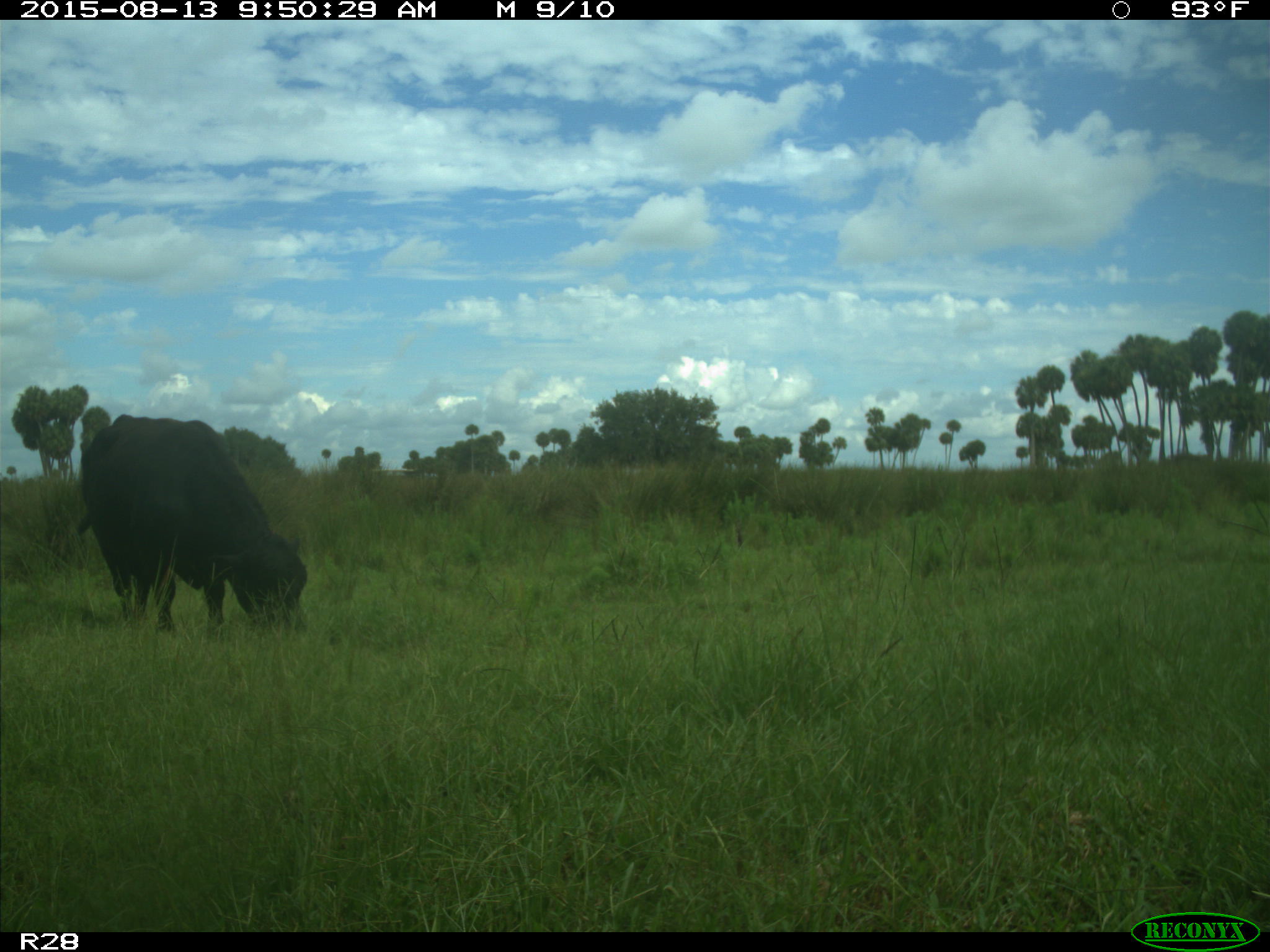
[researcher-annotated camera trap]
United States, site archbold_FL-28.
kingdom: Animalia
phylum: Chordata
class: Mammalia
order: Artiodactyla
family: Bovidae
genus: Bos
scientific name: Bos taurus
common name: domestic cow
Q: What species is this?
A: Bos taurus (domestic cow).